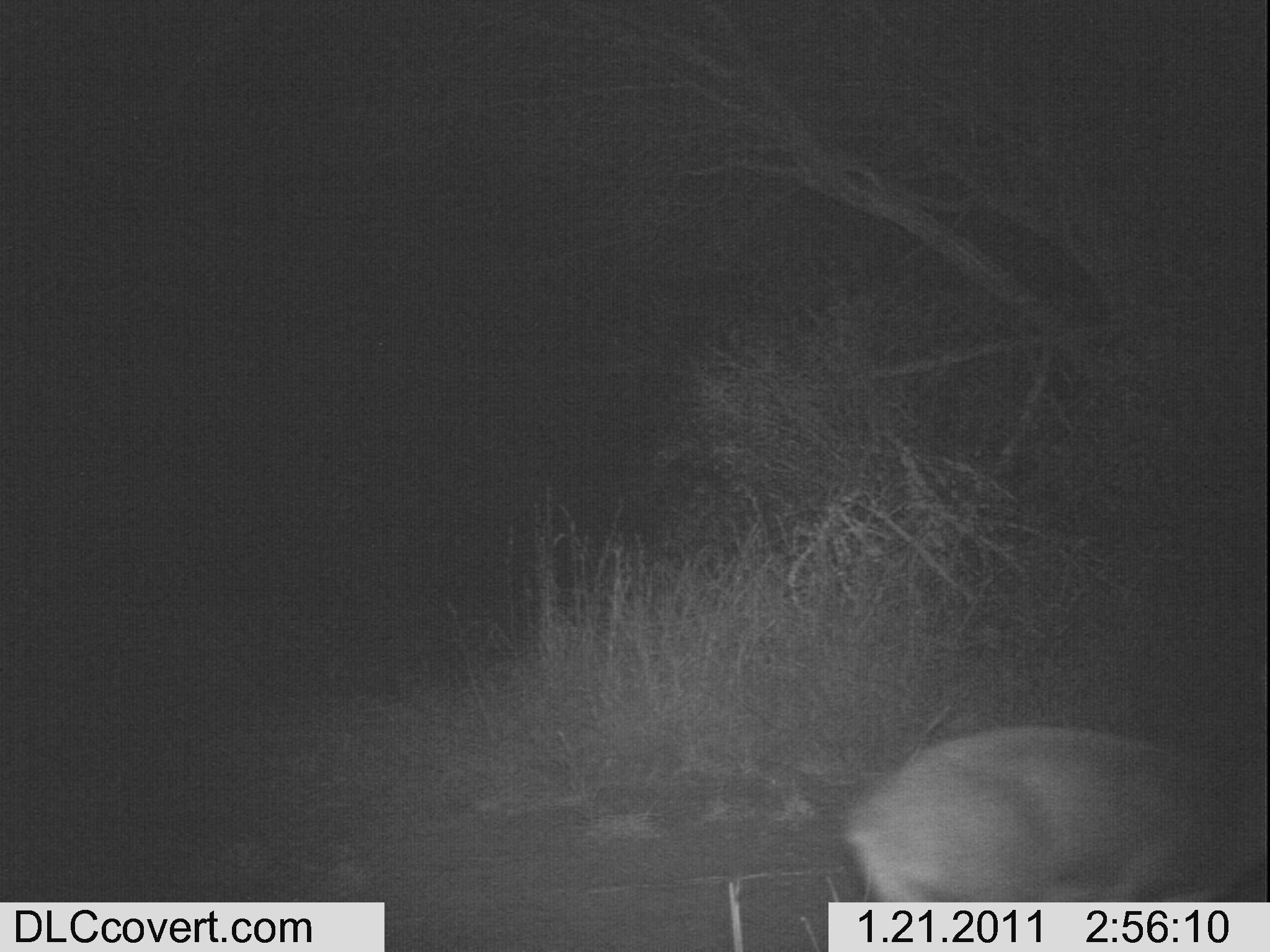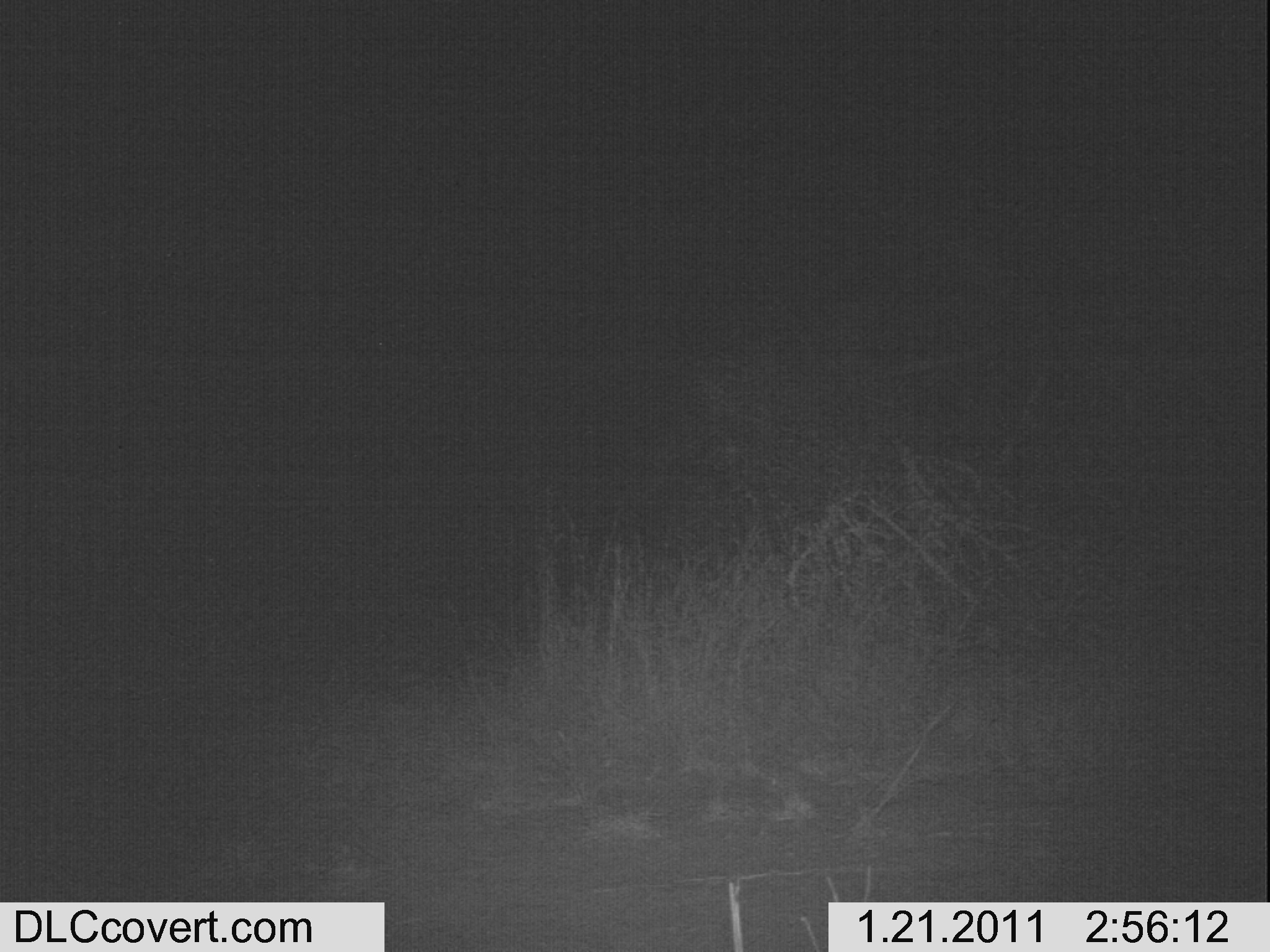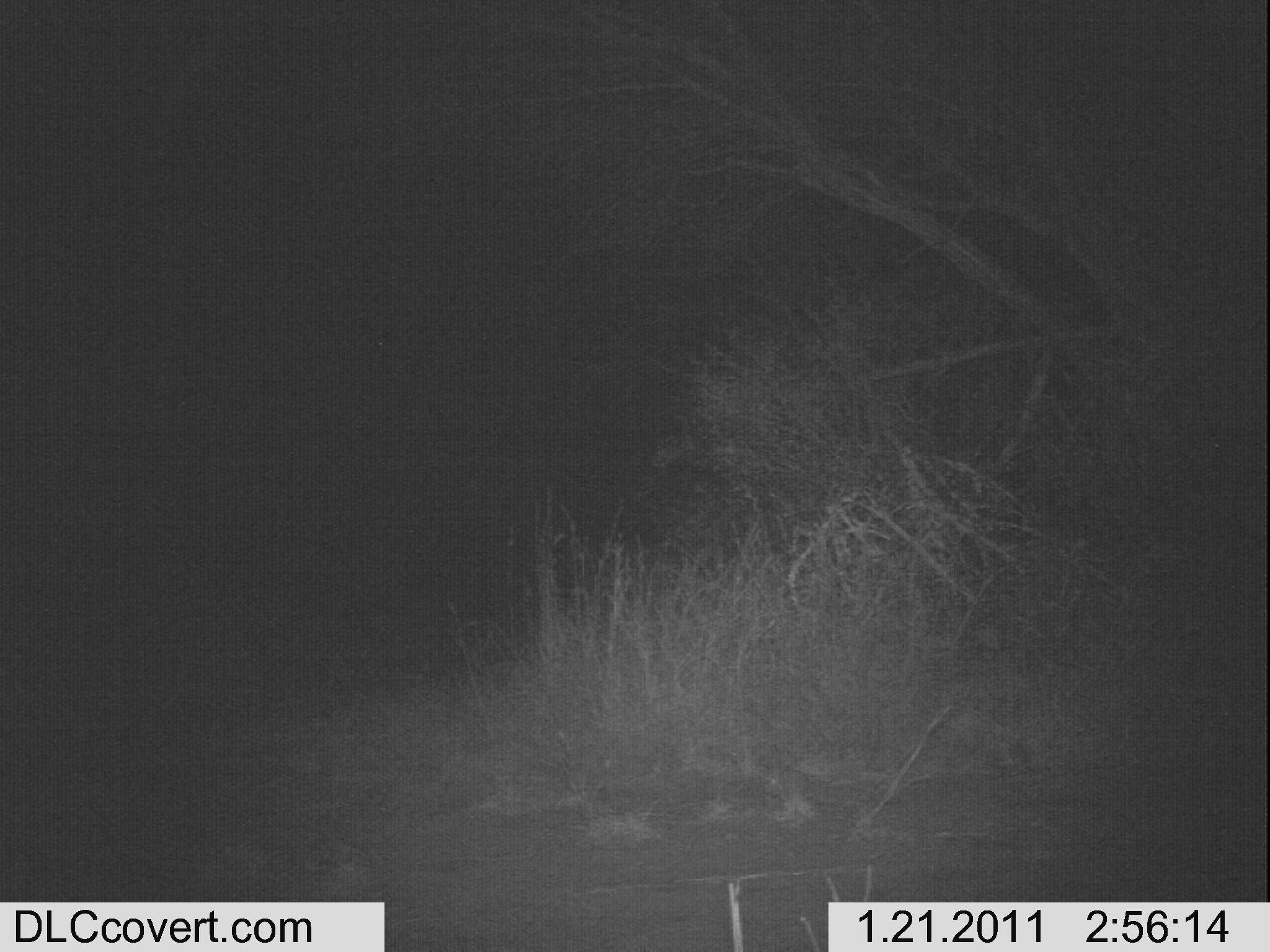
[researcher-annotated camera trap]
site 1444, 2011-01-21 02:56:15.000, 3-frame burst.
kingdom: Animalia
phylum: Chordata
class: Mammalia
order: Artiodactyla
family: Bovidae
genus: Madoqua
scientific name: Madoqua guentheri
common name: günther's dik-dik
Madoqua guentheri (günther's dik-dik), count 1.